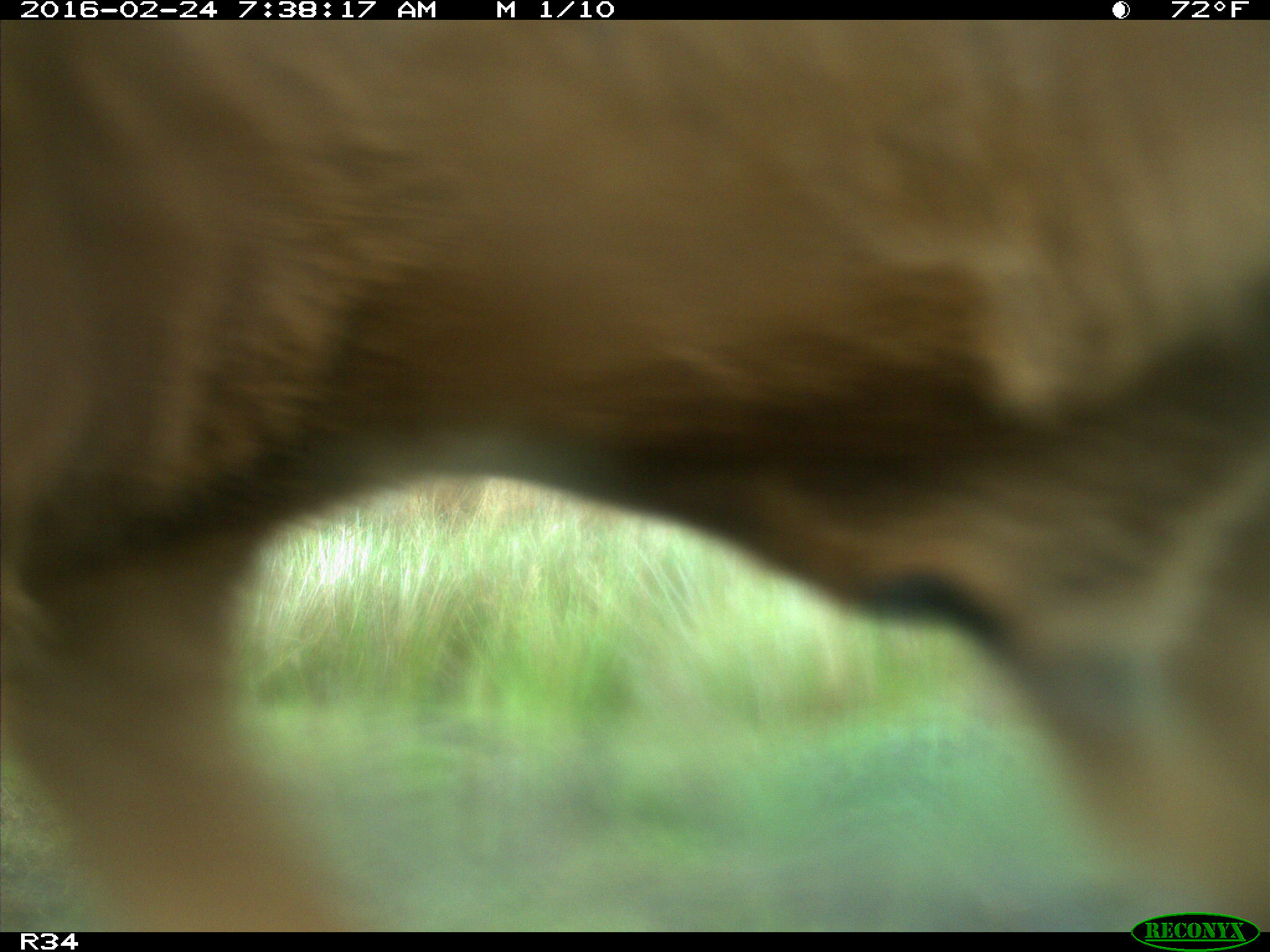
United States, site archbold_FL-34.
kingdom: Animalia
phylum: Chordata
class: Mammalia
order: Artiodactyla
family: Bovidae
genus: Bos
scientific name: Bos taurus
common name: domestic cow